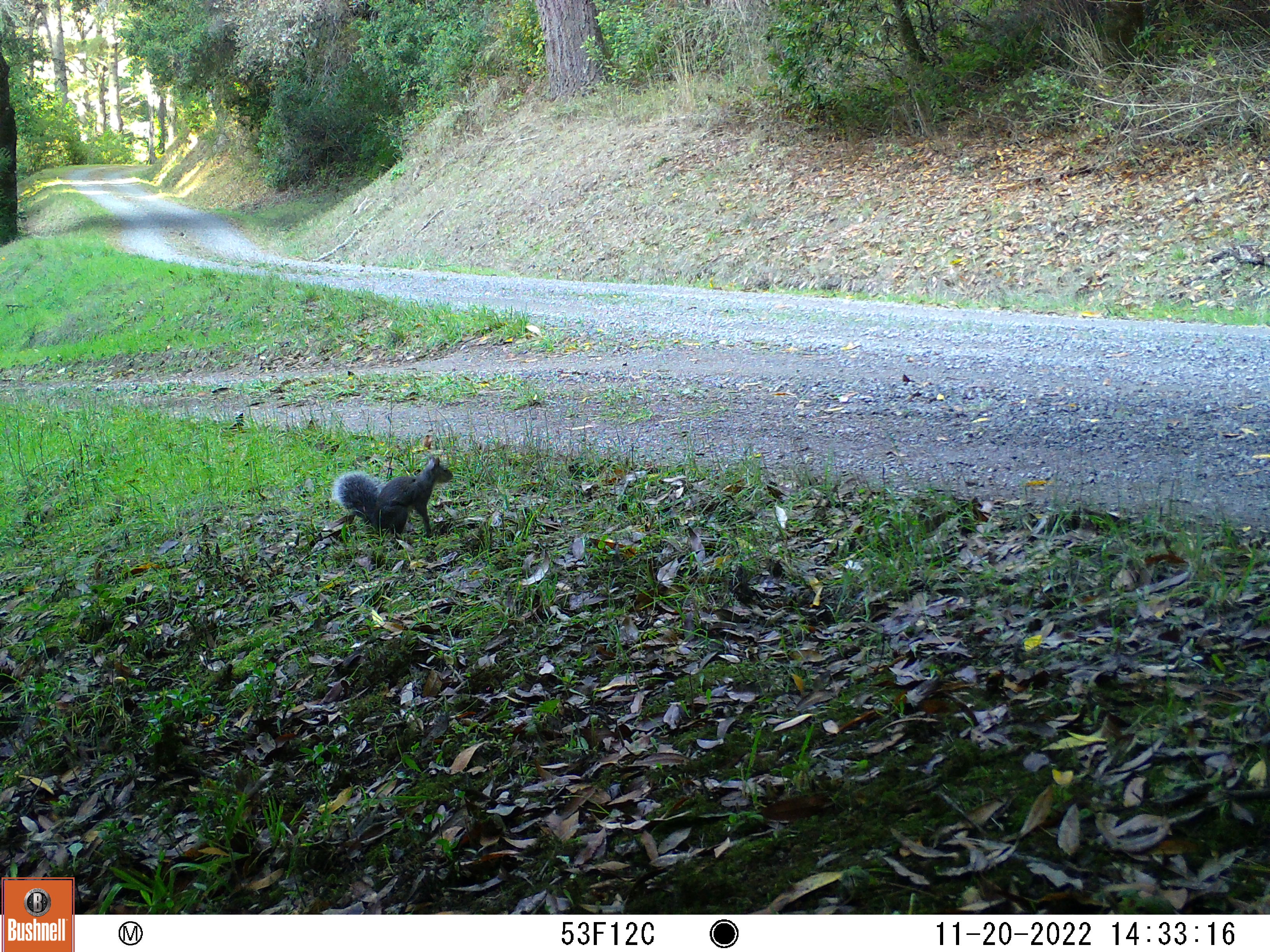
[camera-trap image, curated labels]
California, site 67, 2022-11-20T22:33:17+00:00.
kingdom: Animalia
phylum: Chordata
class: Mammalia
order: Rodentia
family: Sciuridae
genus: Sciurus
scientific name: Sciurus griseus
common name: western gray squirrel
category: western grey squirrel